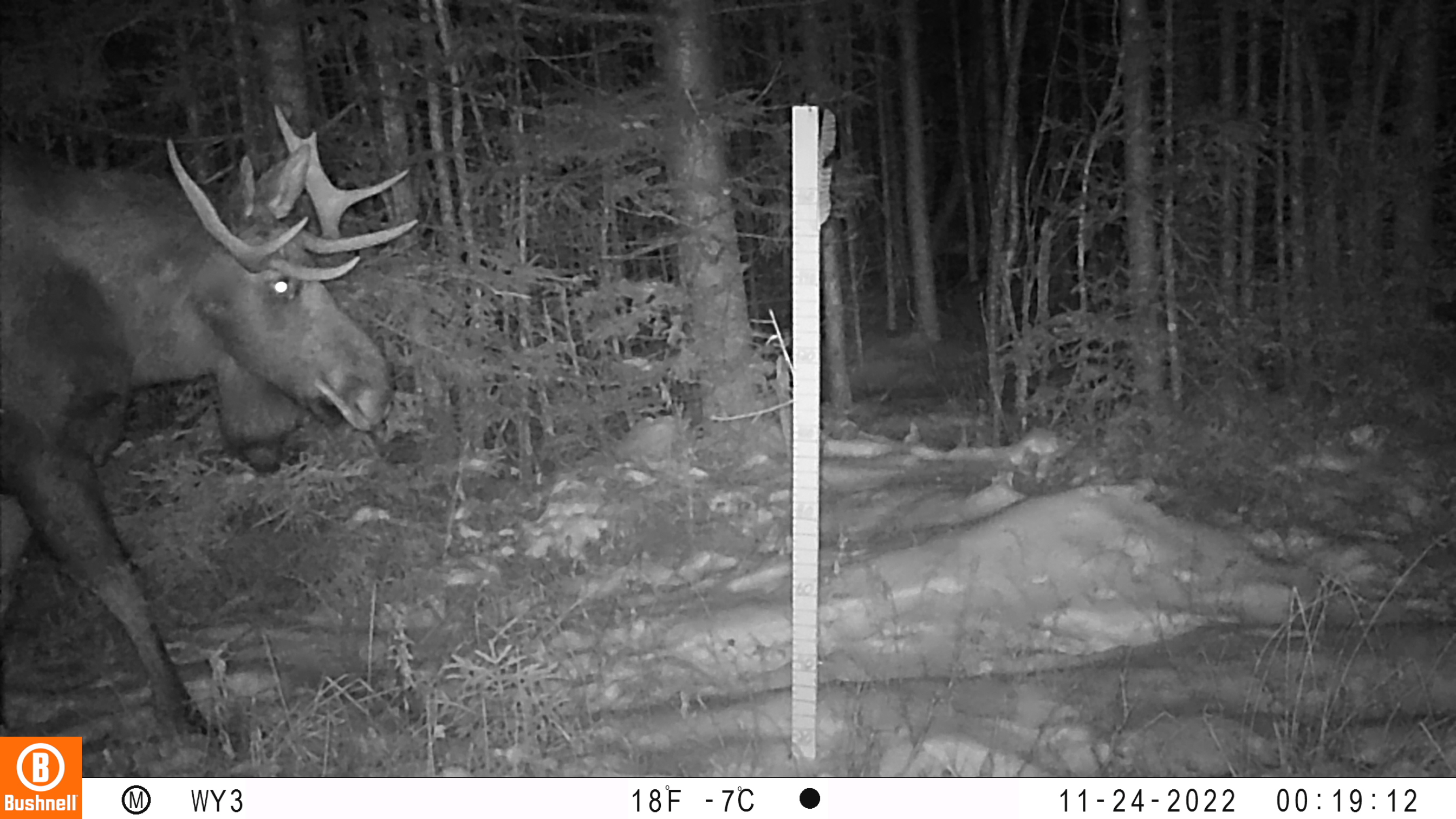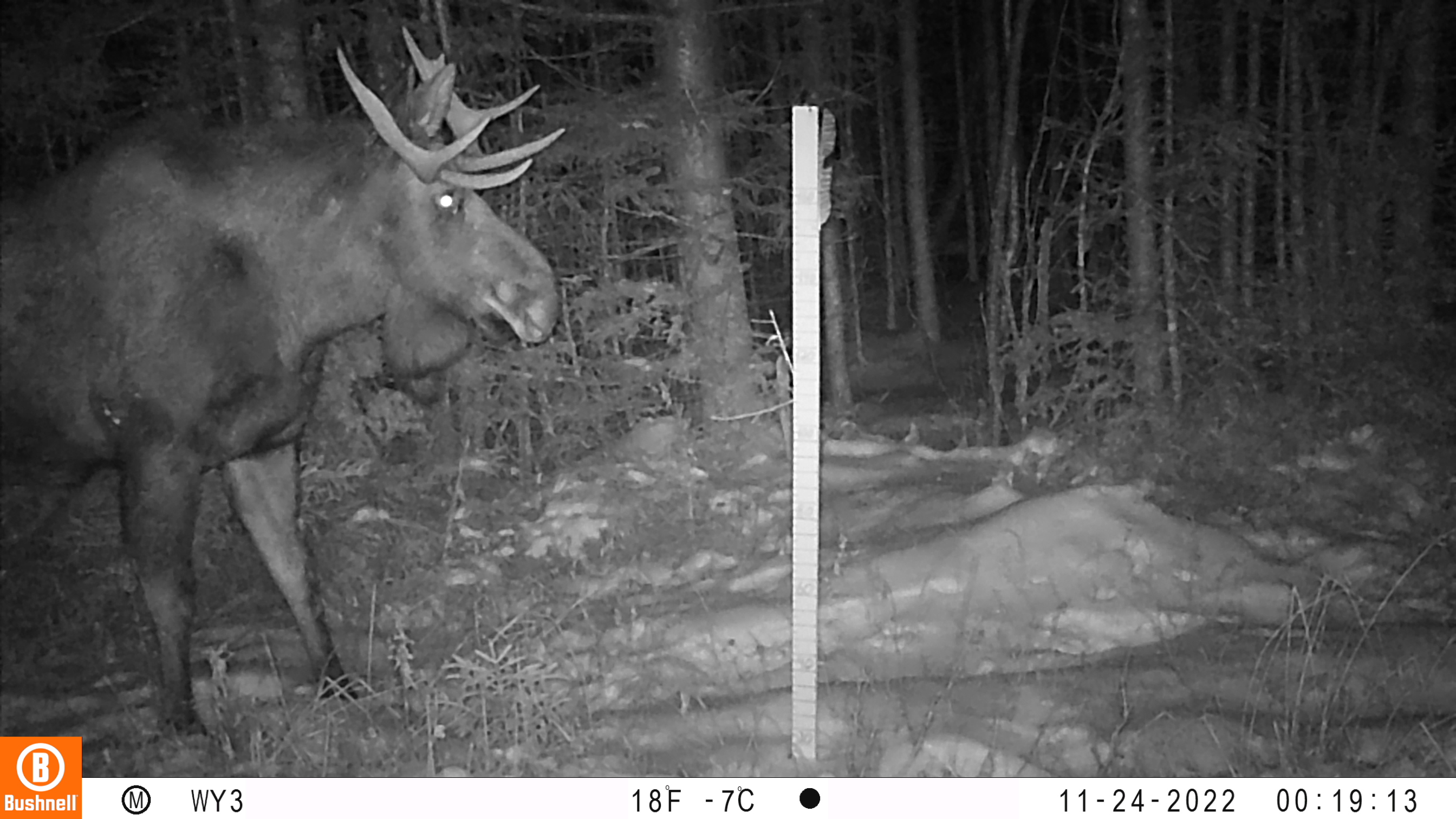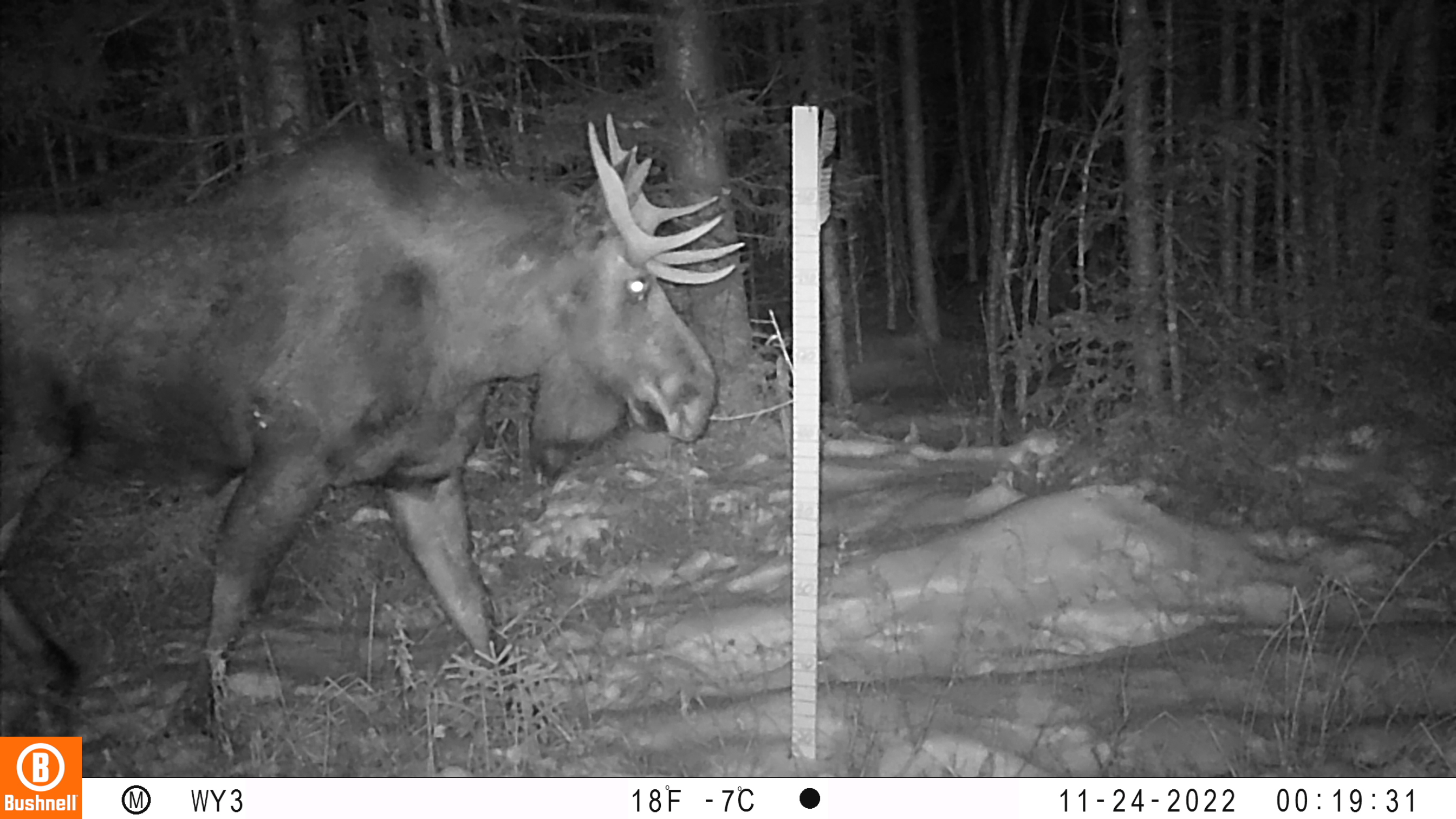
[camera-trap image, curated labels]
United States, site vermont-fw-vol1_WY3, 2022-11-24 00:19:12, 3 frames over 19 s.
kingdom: Animalia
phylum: Chordata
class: Mammalia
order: Artiodactyla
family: Cervidae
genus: Alces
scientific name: Alces alces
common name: moose